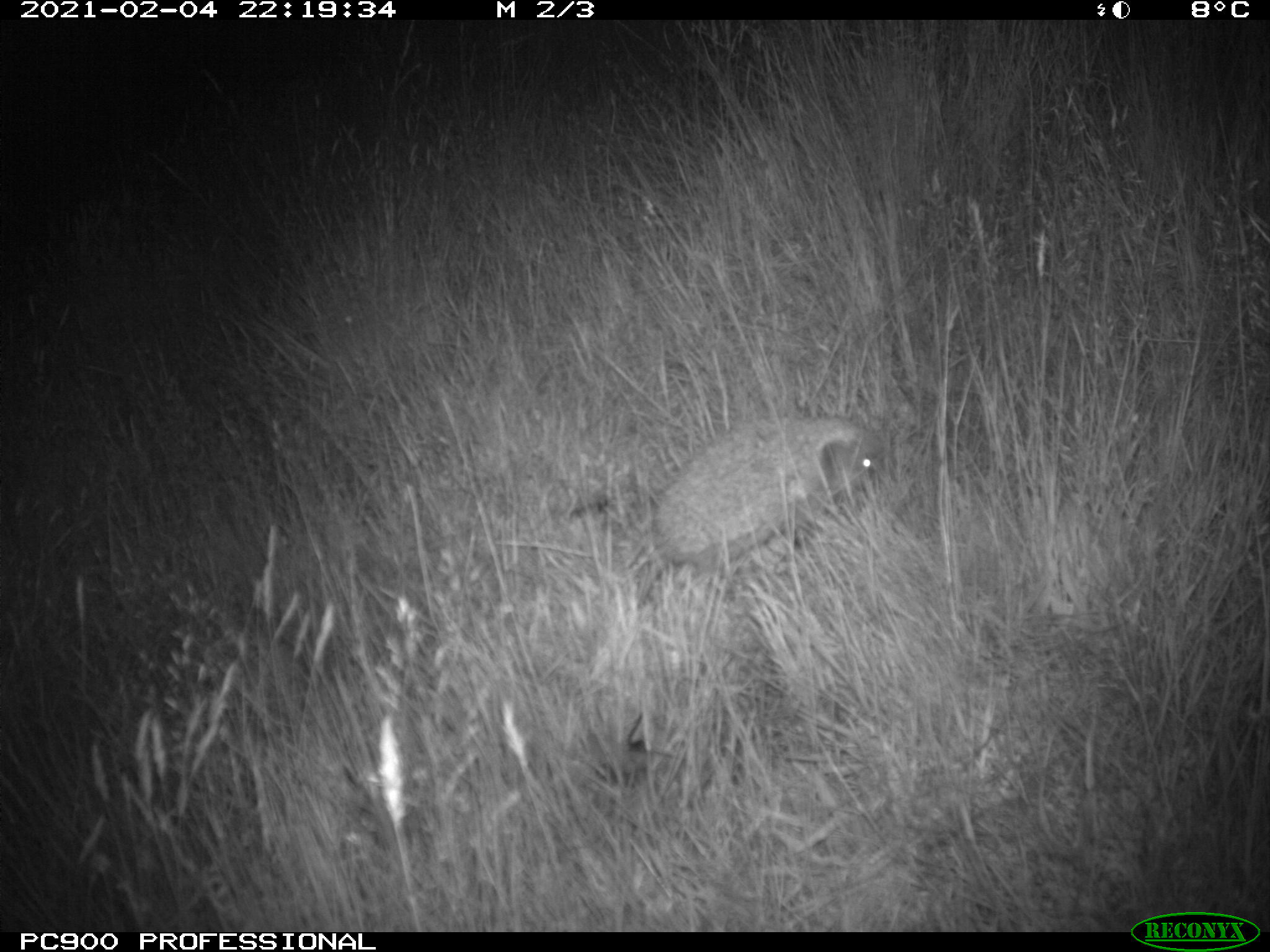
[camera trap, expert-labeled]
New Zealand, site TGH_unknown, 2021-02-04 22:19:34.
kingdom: Animalia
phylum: Chordata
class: Mammalia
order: Eulipotyphla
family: Erinaceidae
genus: Erinaceus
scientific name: Erinaceus europaeus europaeus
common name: european hedgehog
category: hedgehog